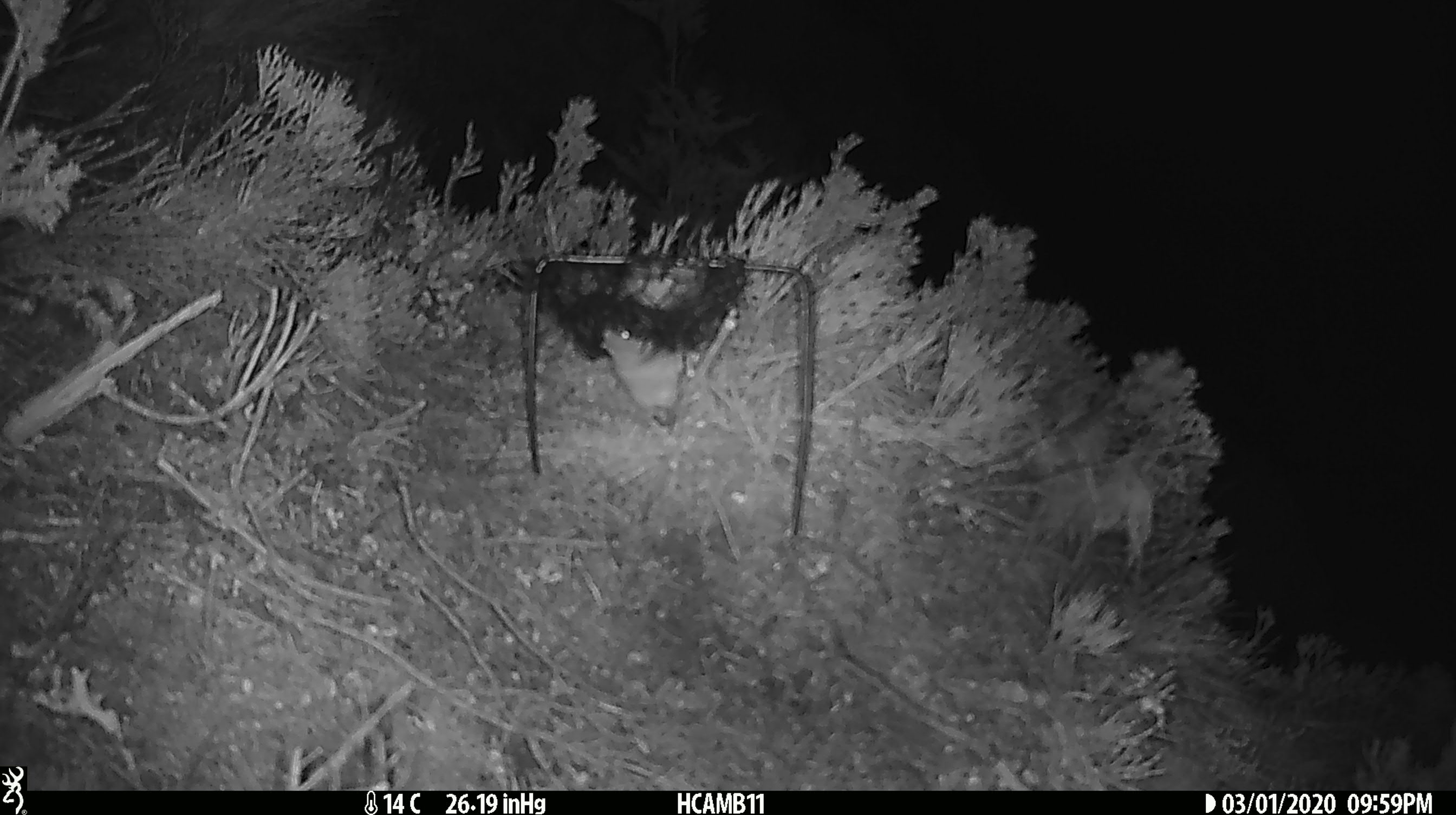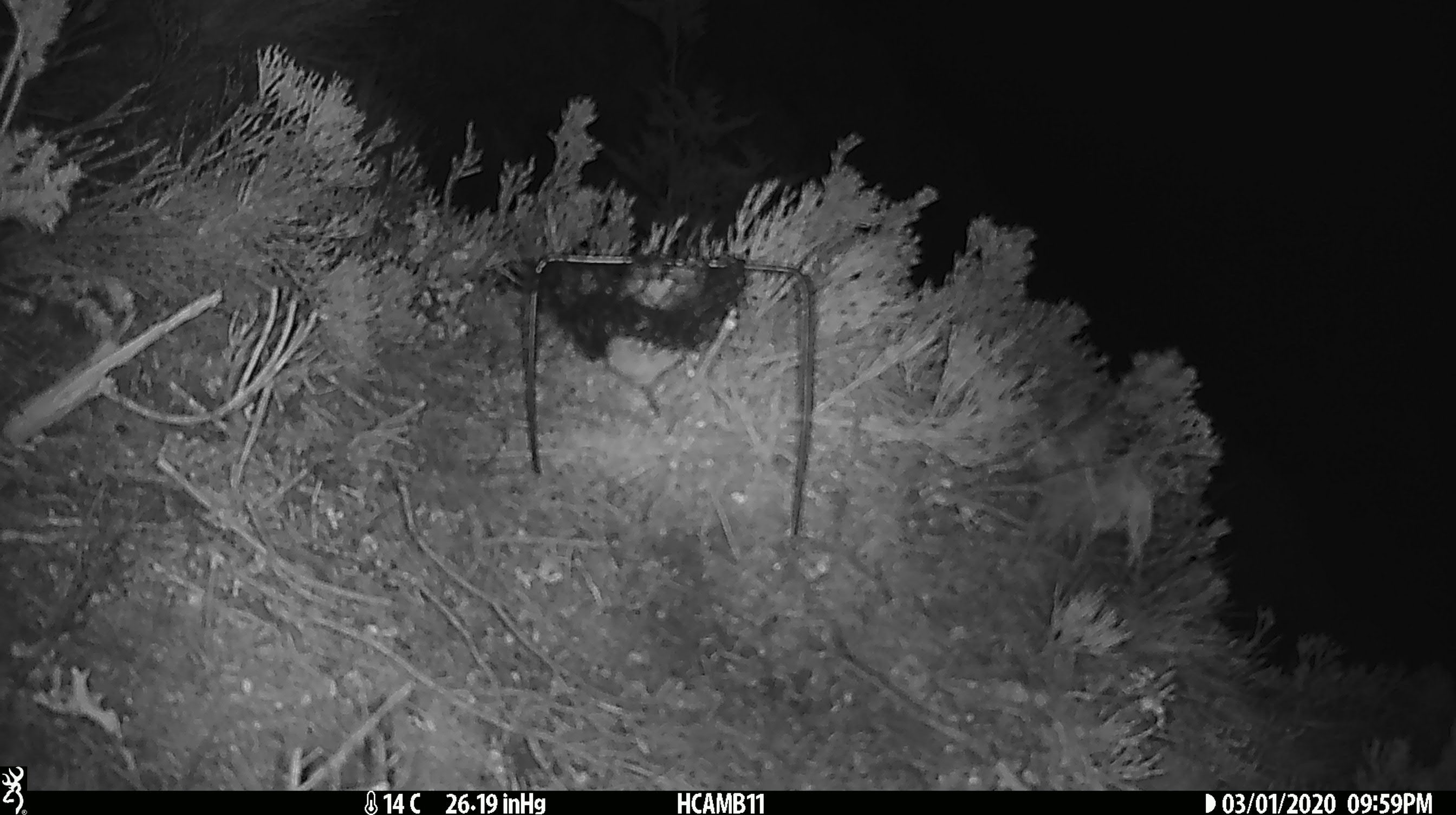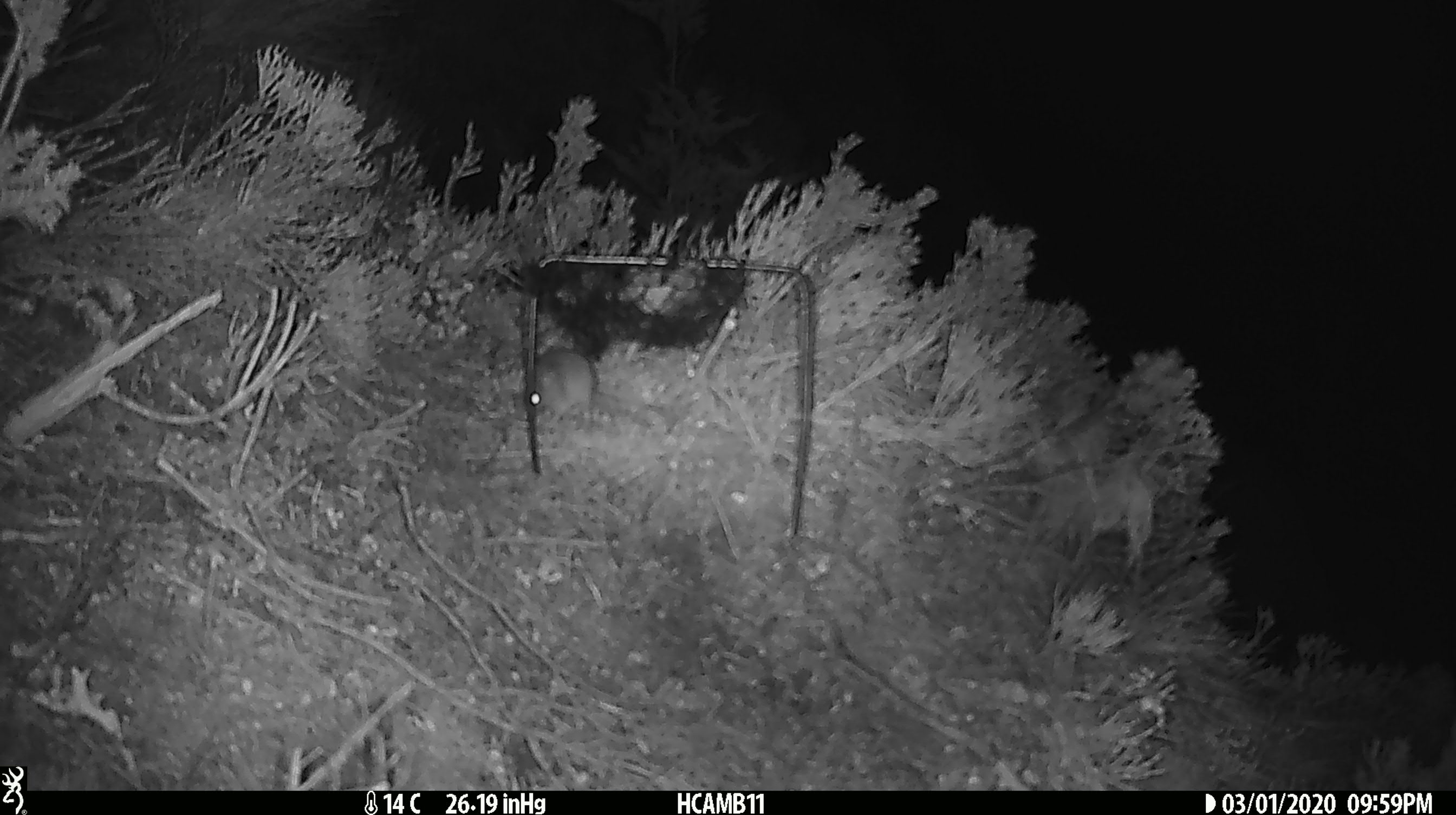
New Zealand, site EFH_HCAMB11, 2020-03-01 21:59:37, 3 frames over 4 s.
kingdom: Animalia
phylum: Chordata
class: Mammalia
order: Rodentia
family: Muridae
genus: Mus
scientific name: Mus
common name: mouse